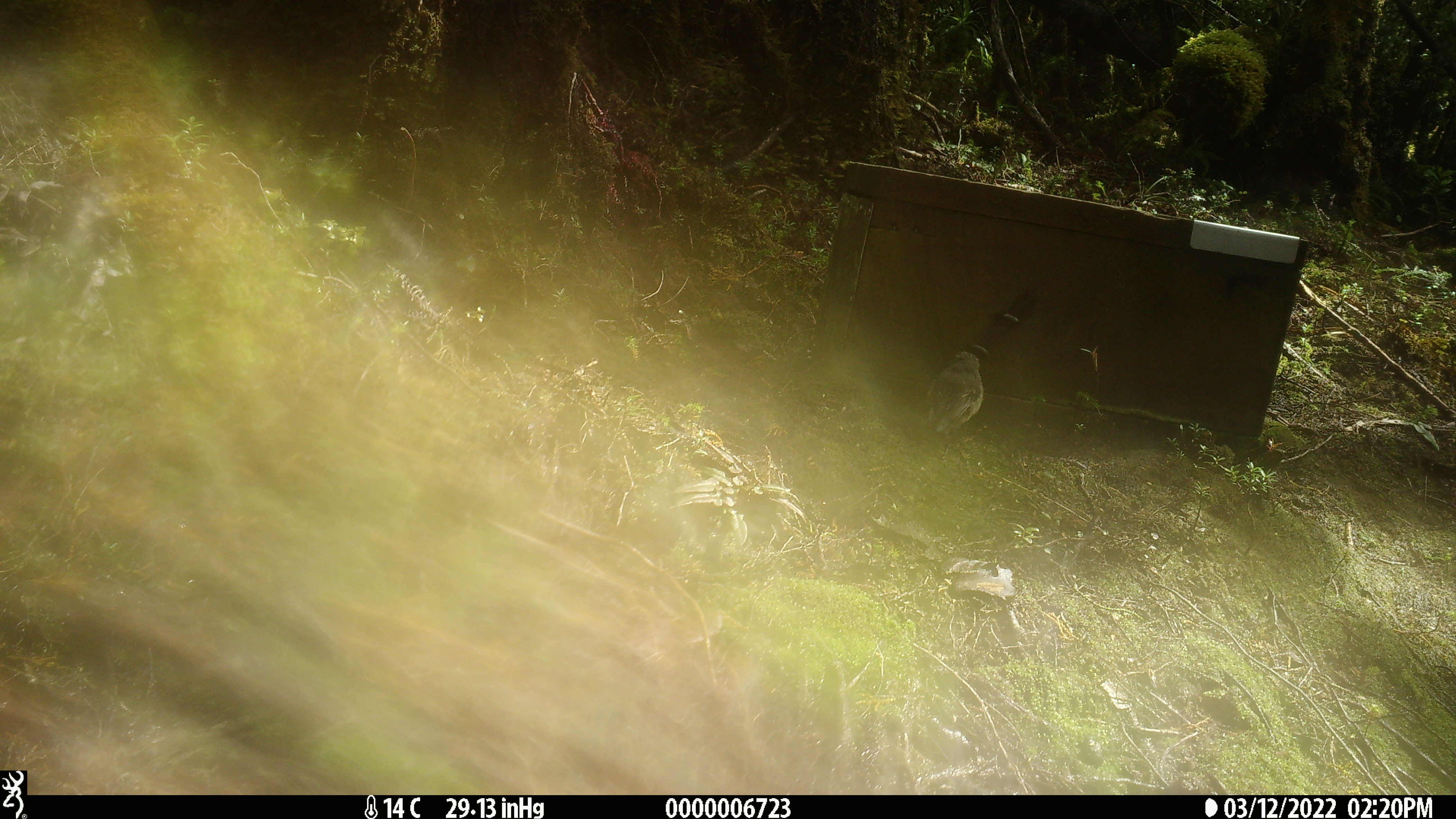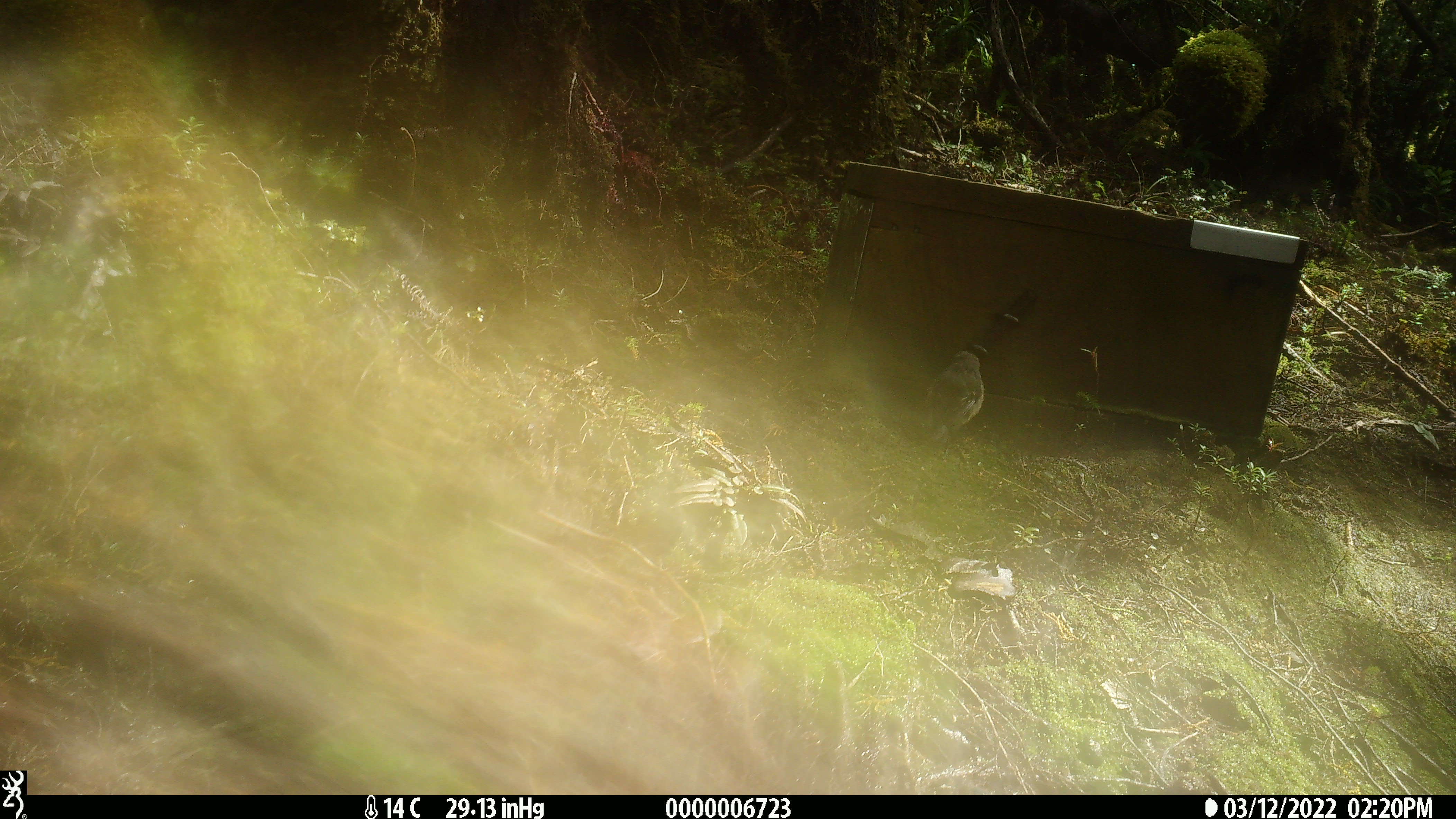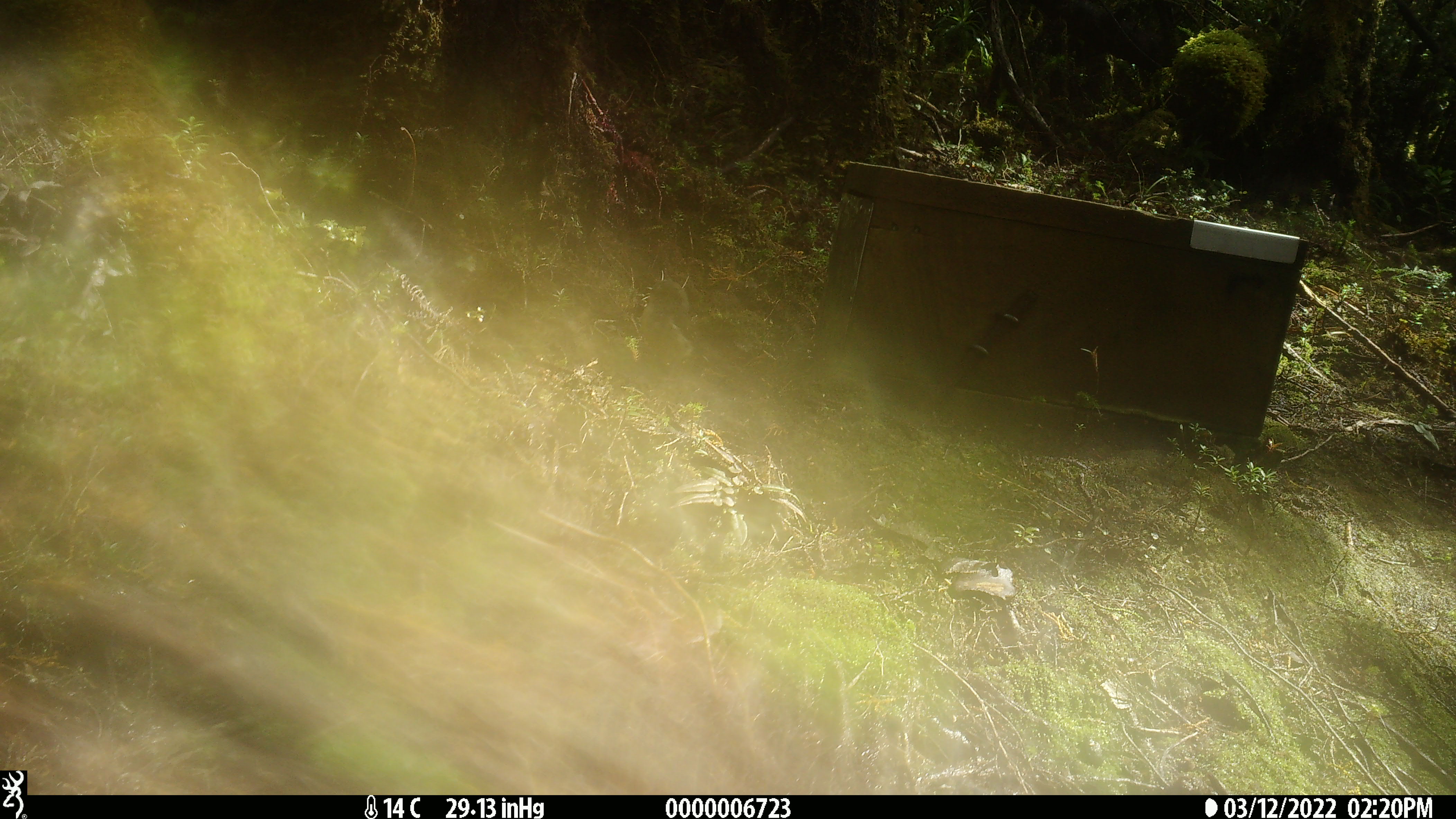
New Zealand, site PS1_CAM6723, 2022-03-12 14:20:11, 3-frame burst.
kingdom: Animalia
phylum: Chordata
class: Aves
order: Passeriformes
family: Petroicidae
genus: Petroica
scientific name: Petroica macrocephala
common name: tomtit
Tomtit (Petroica macrocephala).